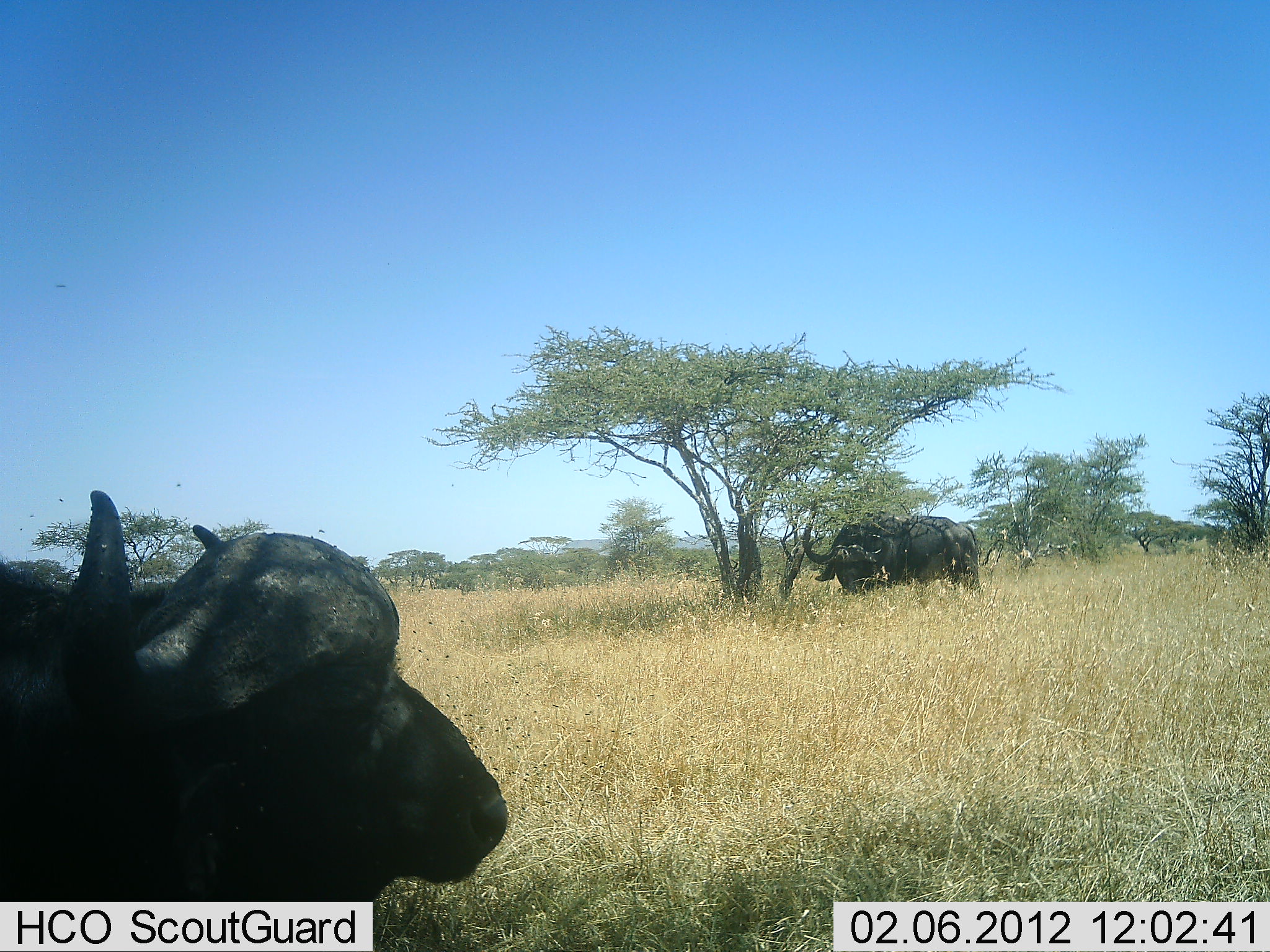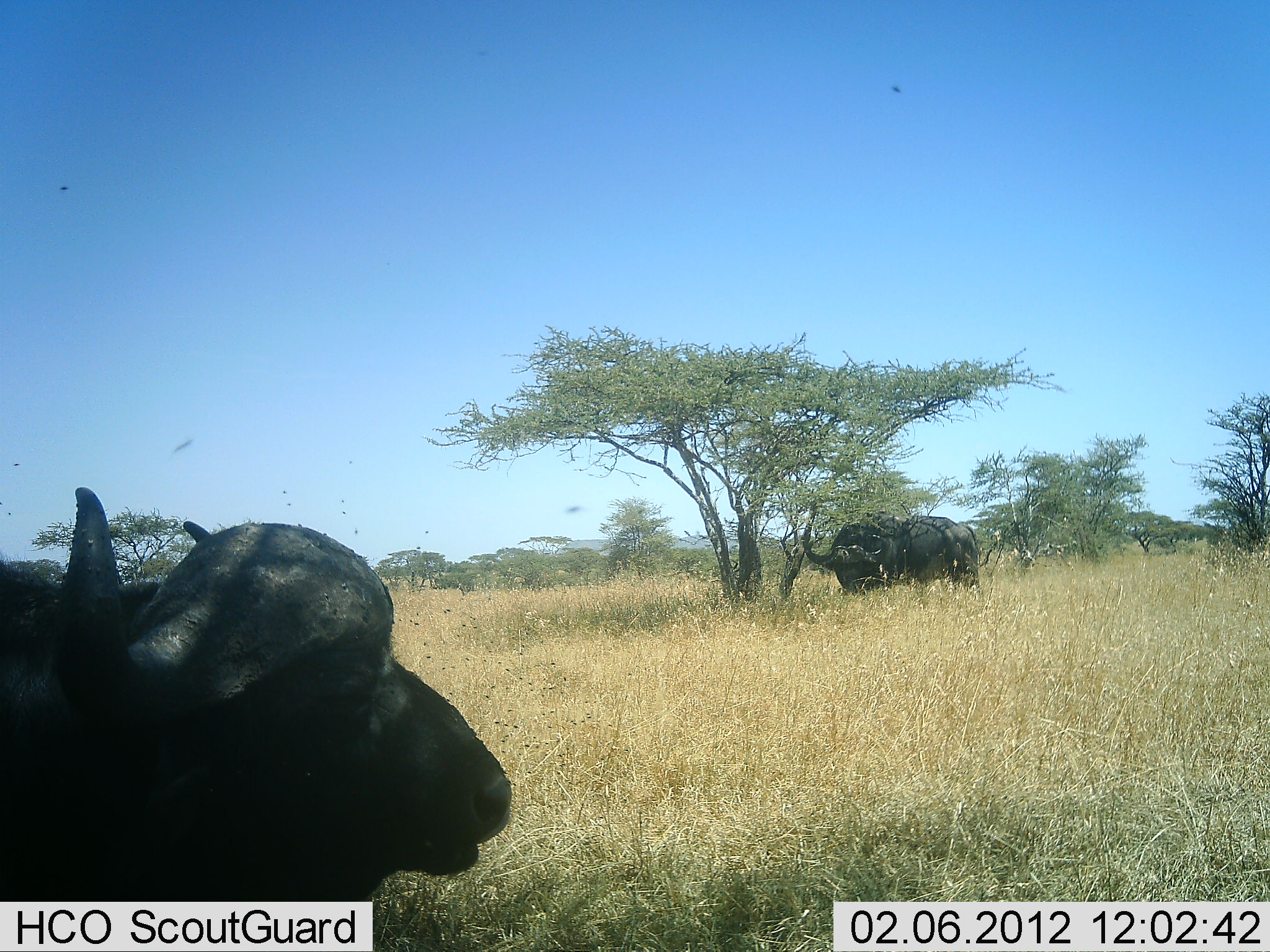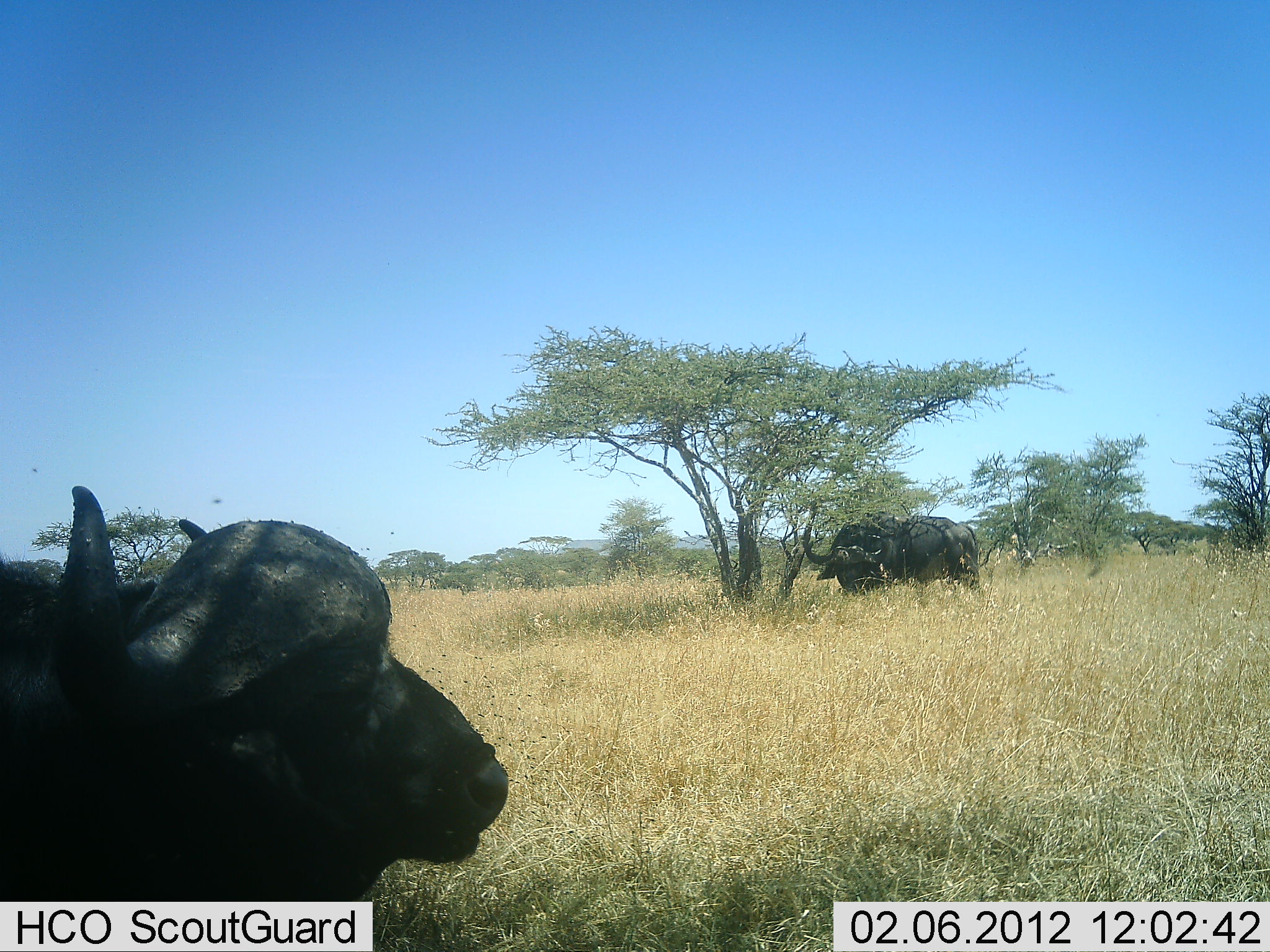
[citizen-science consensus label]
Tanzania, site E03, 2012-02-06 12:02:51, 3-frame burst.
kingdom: Animalia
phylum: Chordata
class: Mammalia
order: Artiodactyla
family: Bovidae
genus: Syncerus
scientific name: Syncerus caffer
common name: cape buffalo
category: buffalo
Buffalo (cape buffalo) (Syncerus caffer), count 2. Behavior (volunteer vote fractions): standing 75%, resting 25%, moving 6%, interacting 0%. Young present (vote fraction): 0%. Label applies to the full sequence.